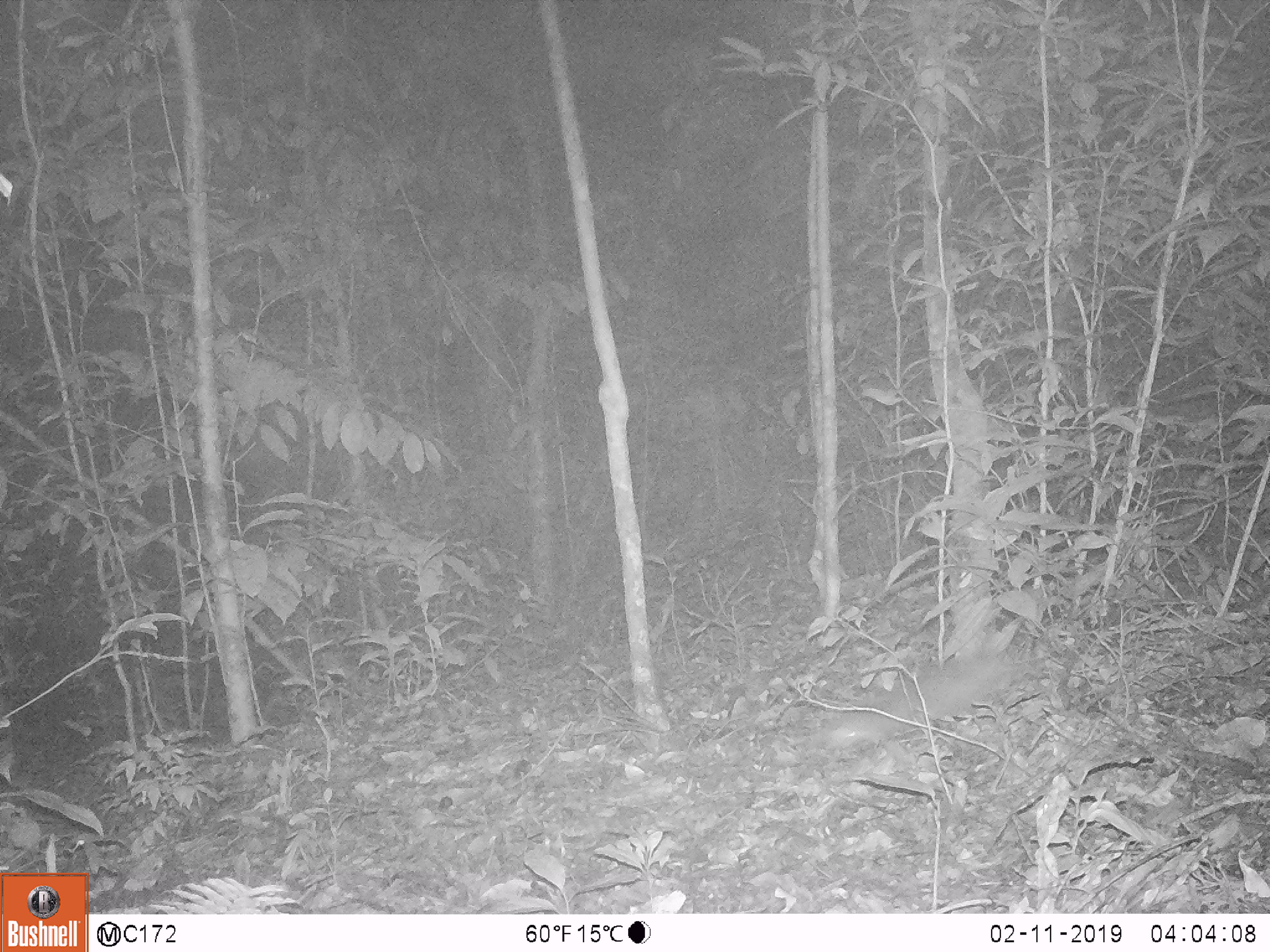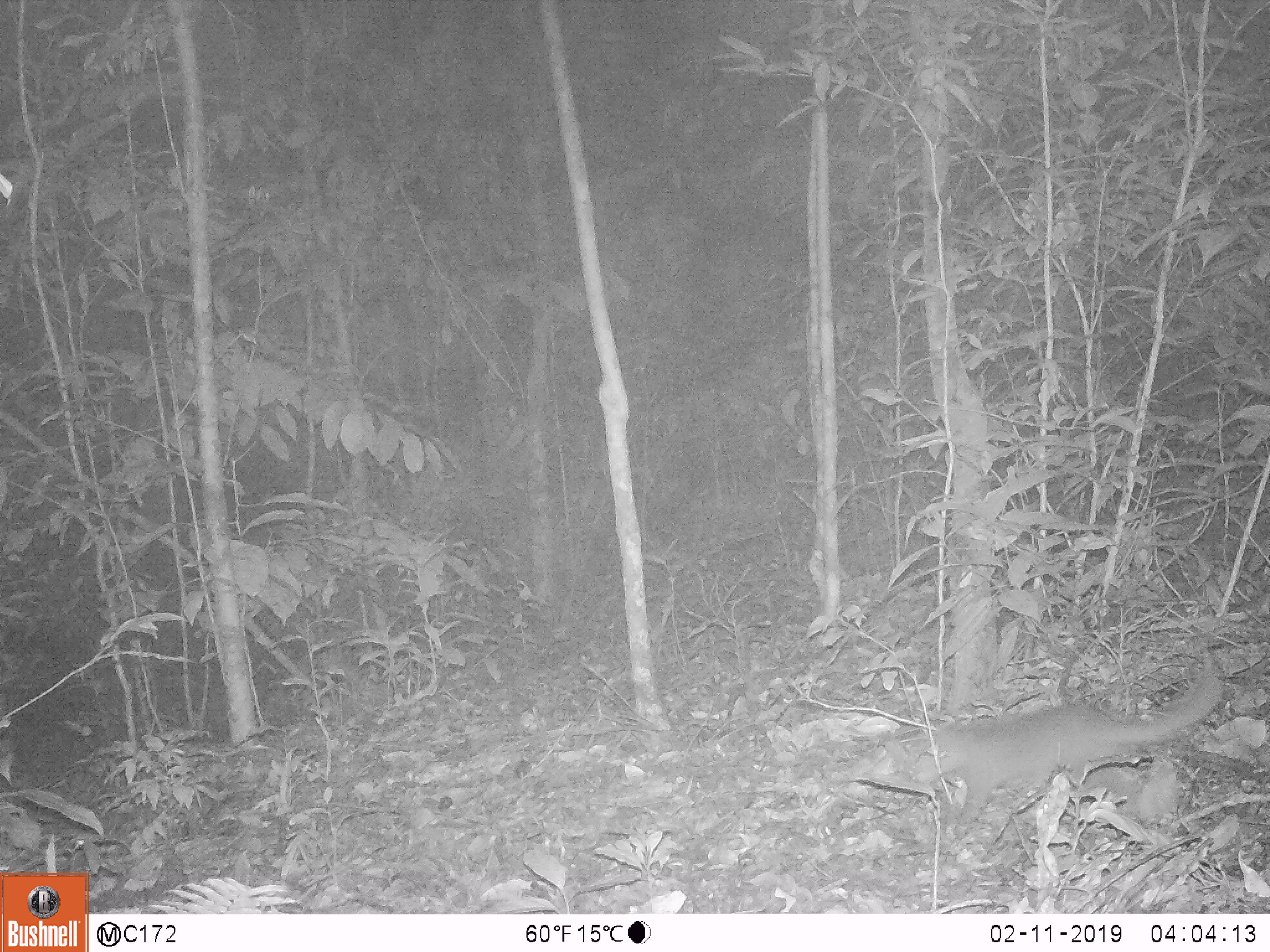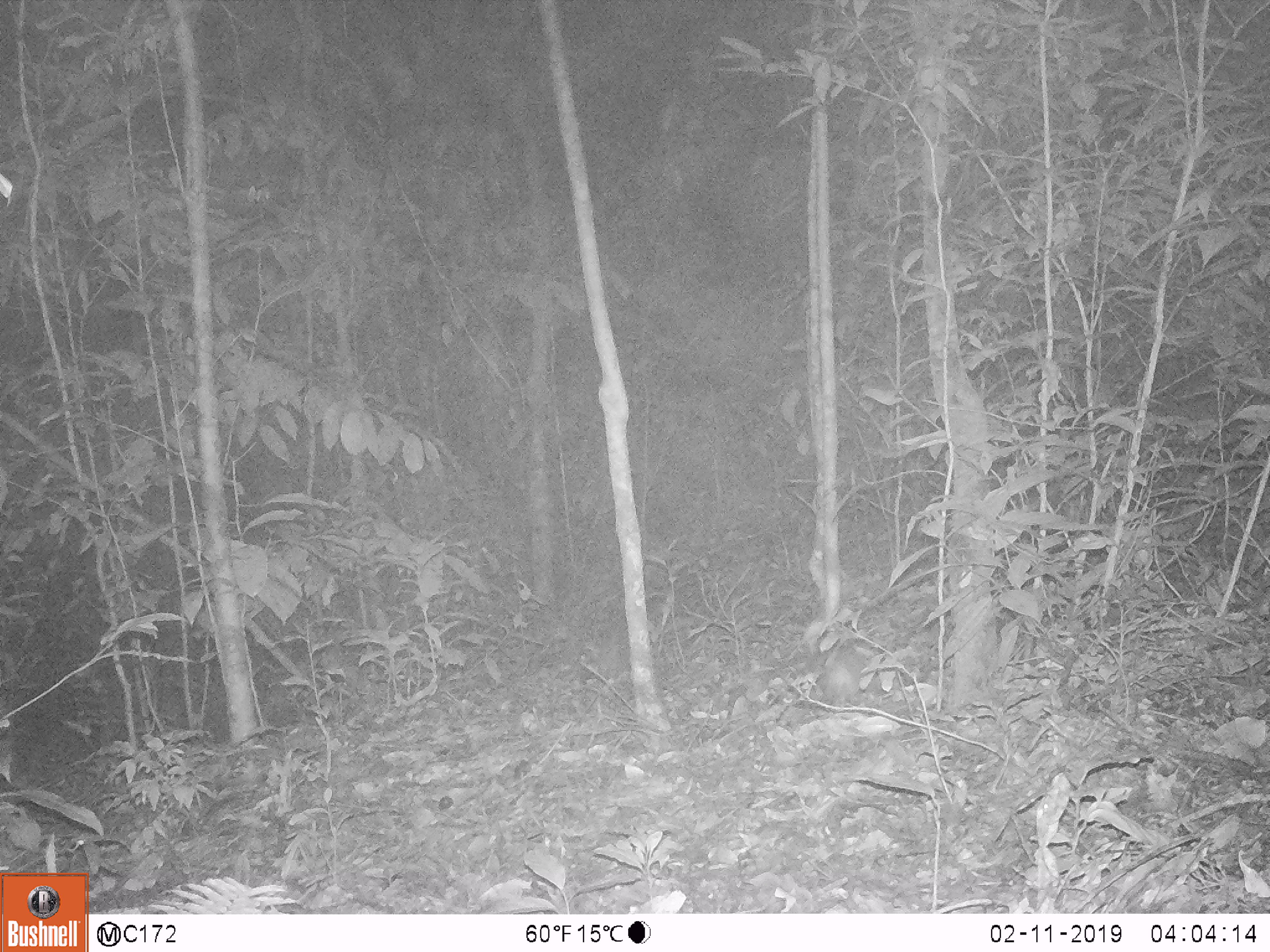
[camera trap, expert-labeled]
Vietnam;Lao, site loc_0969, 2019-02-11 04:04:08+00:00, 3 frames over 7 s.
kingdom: Animalia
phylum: Chordata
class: Mammalia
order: Carnivora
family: Mustelidae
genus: Melogale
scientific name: Melogale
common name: ferret badger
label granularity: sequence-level